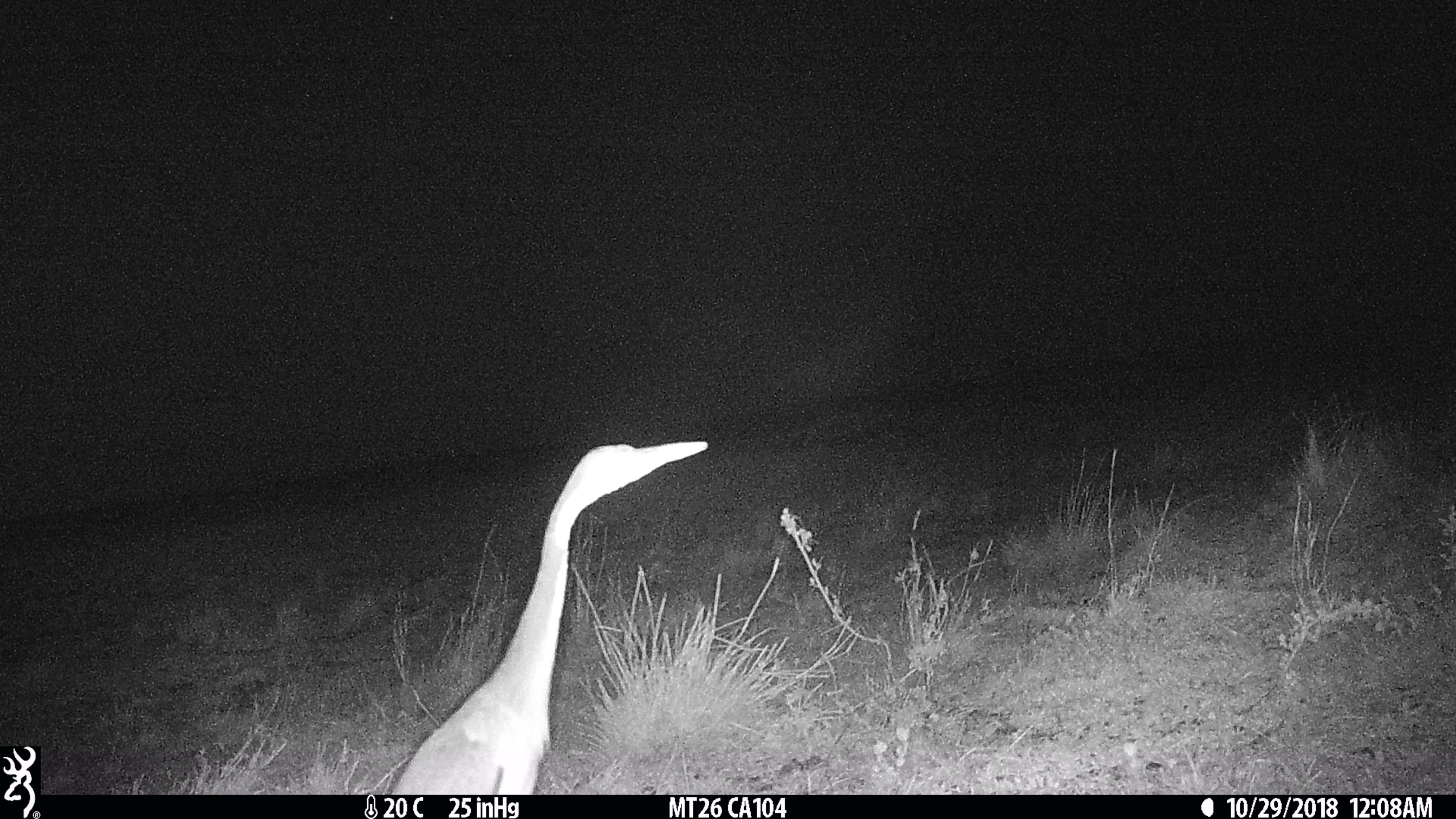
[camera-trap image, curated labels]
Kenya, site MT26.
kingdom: Animalia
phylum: Chordata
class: Aves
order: Pelecaniformes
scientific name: Pelecaniformes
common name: heron